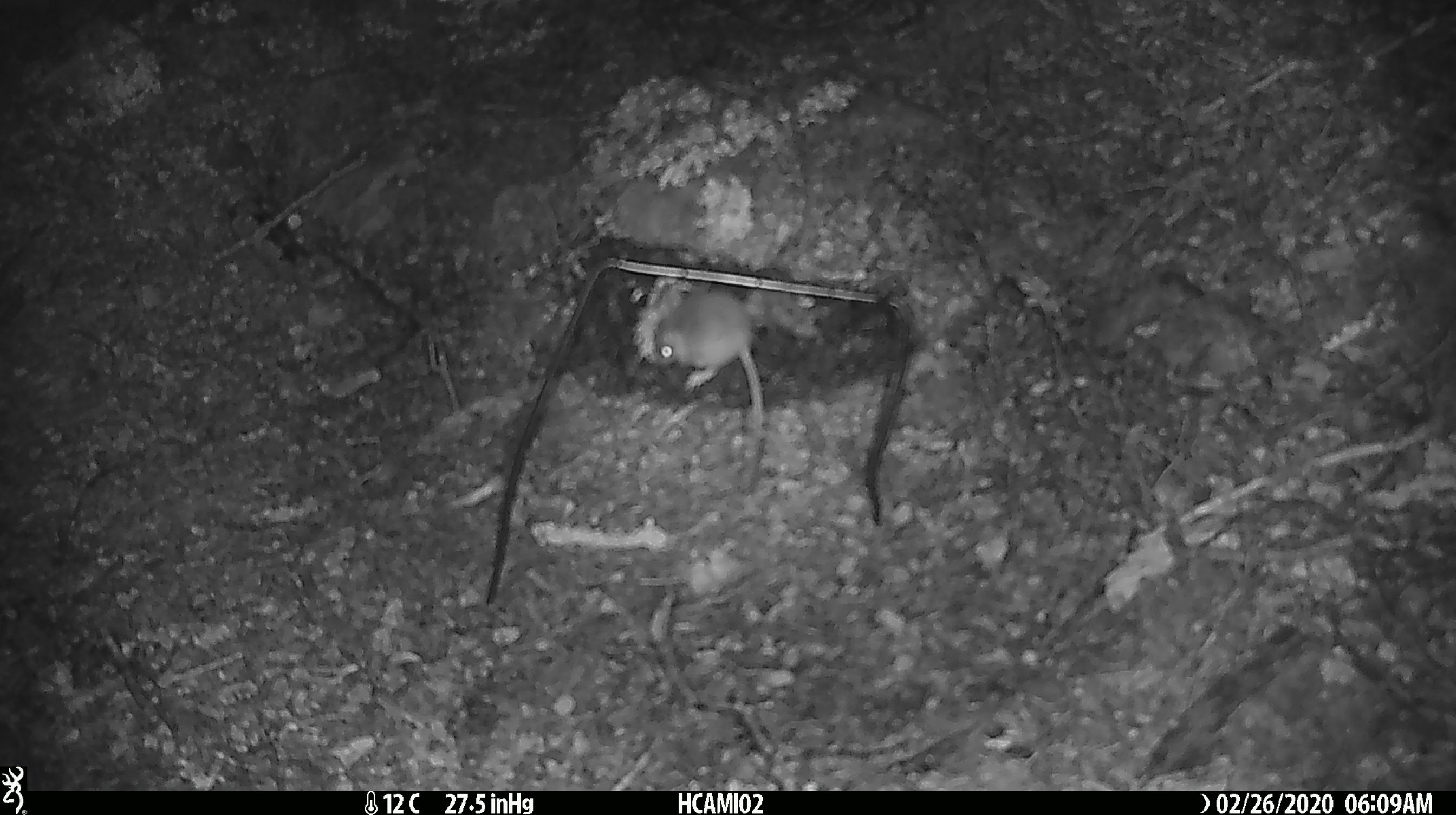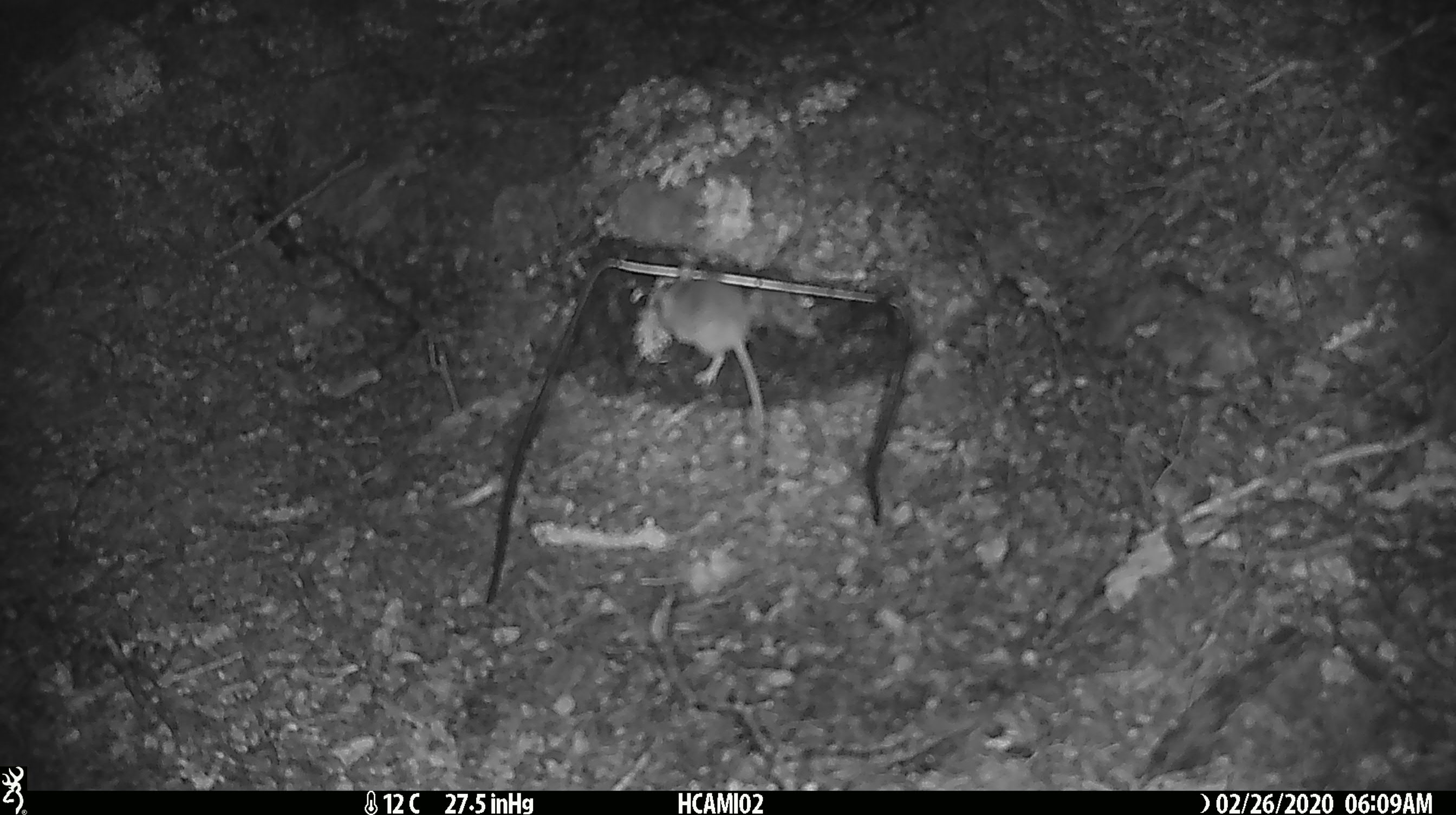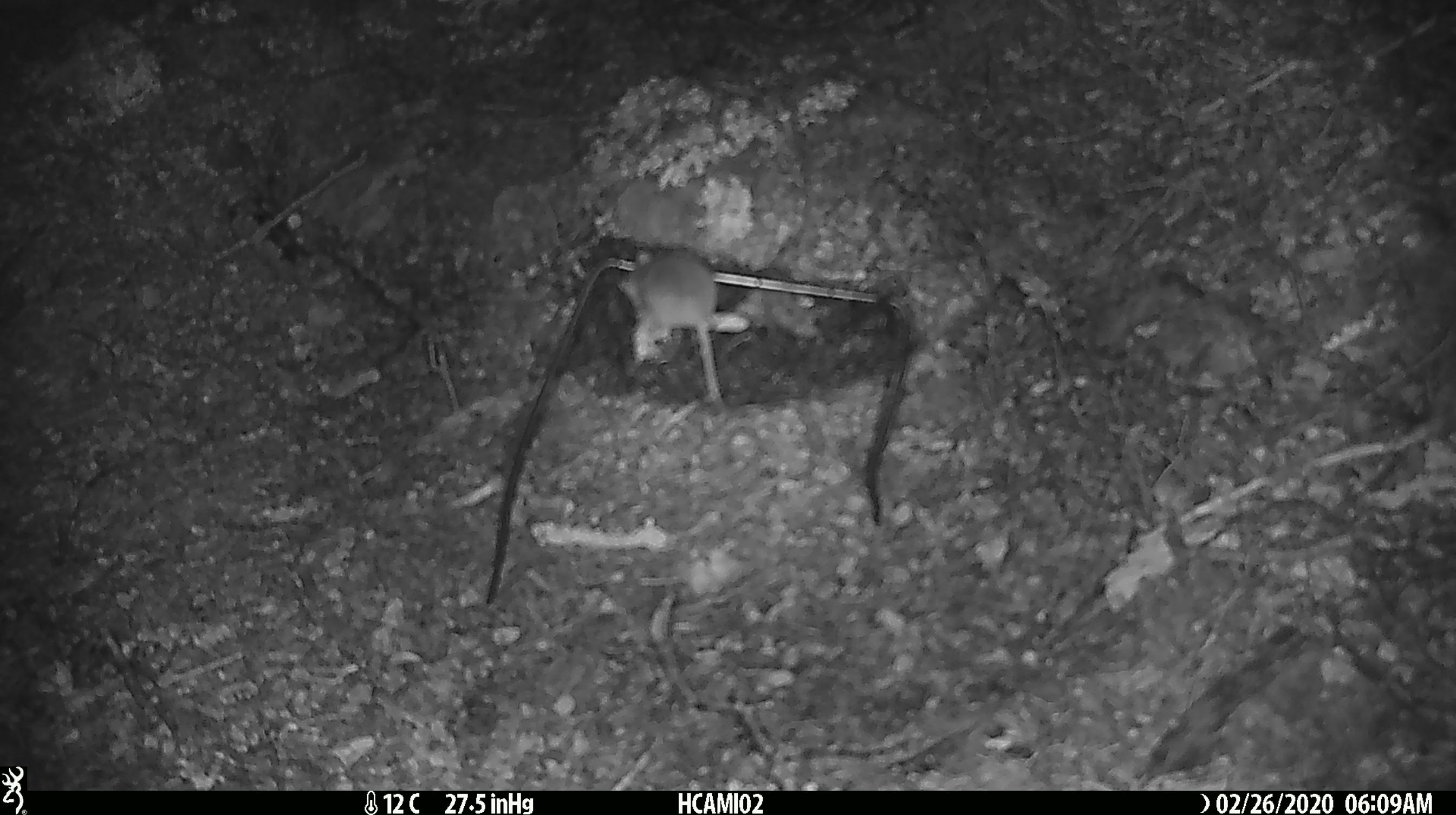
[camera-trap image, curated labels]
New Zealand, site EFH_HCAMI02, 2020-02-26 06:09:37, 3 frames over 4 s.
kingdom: Animalia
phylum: Chordata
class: Mammalia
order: Rodentia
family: Muridae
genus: Mus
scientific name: Mus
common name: mouse